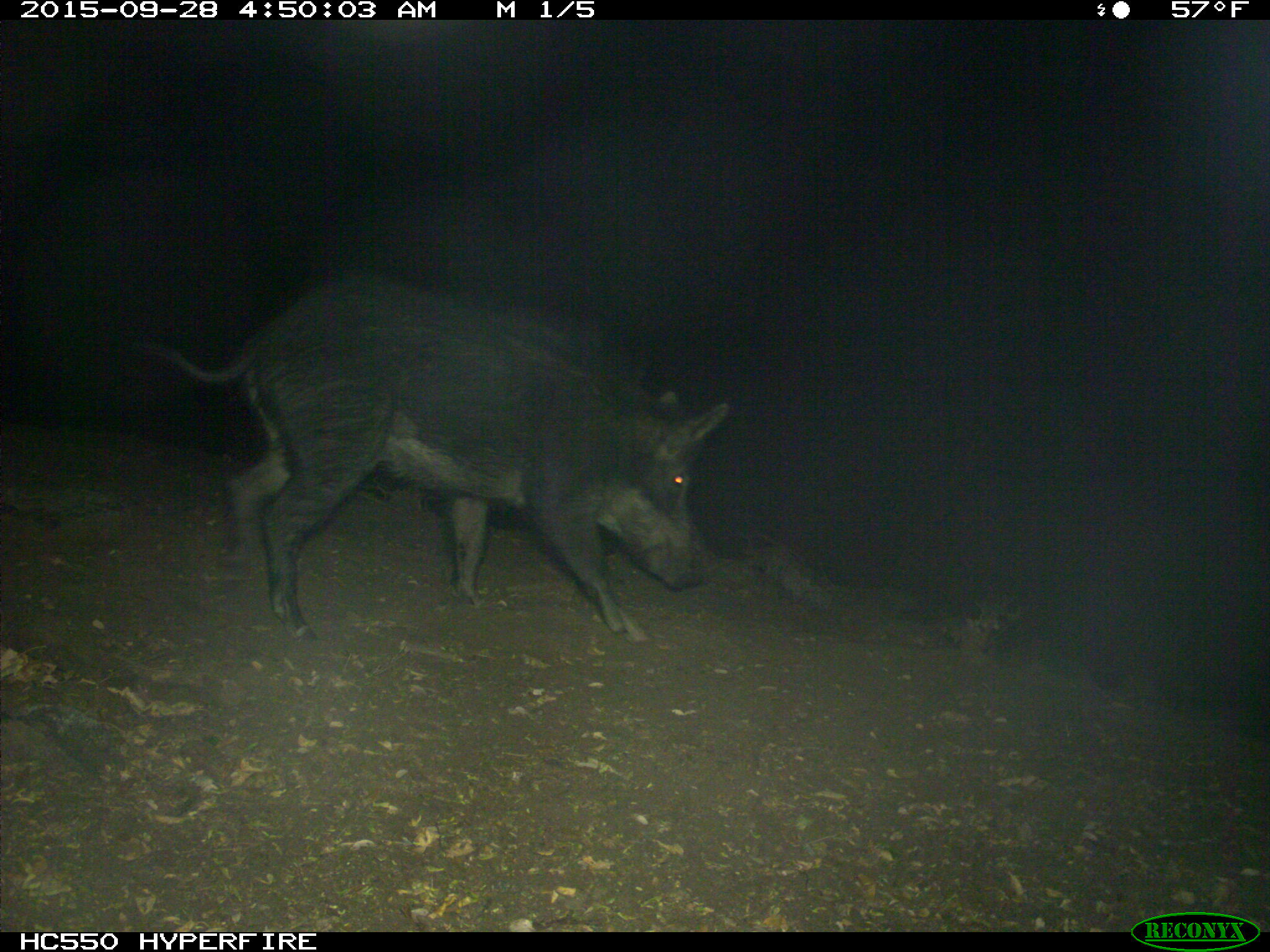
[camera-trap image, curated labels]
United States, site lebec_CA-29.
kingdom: Animalia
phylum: Chordata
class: Mammalia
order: Artiodactyla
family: Suidae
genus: Sus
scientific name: Sus scrofa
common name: wild boar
Sus scrofa (wild boar).